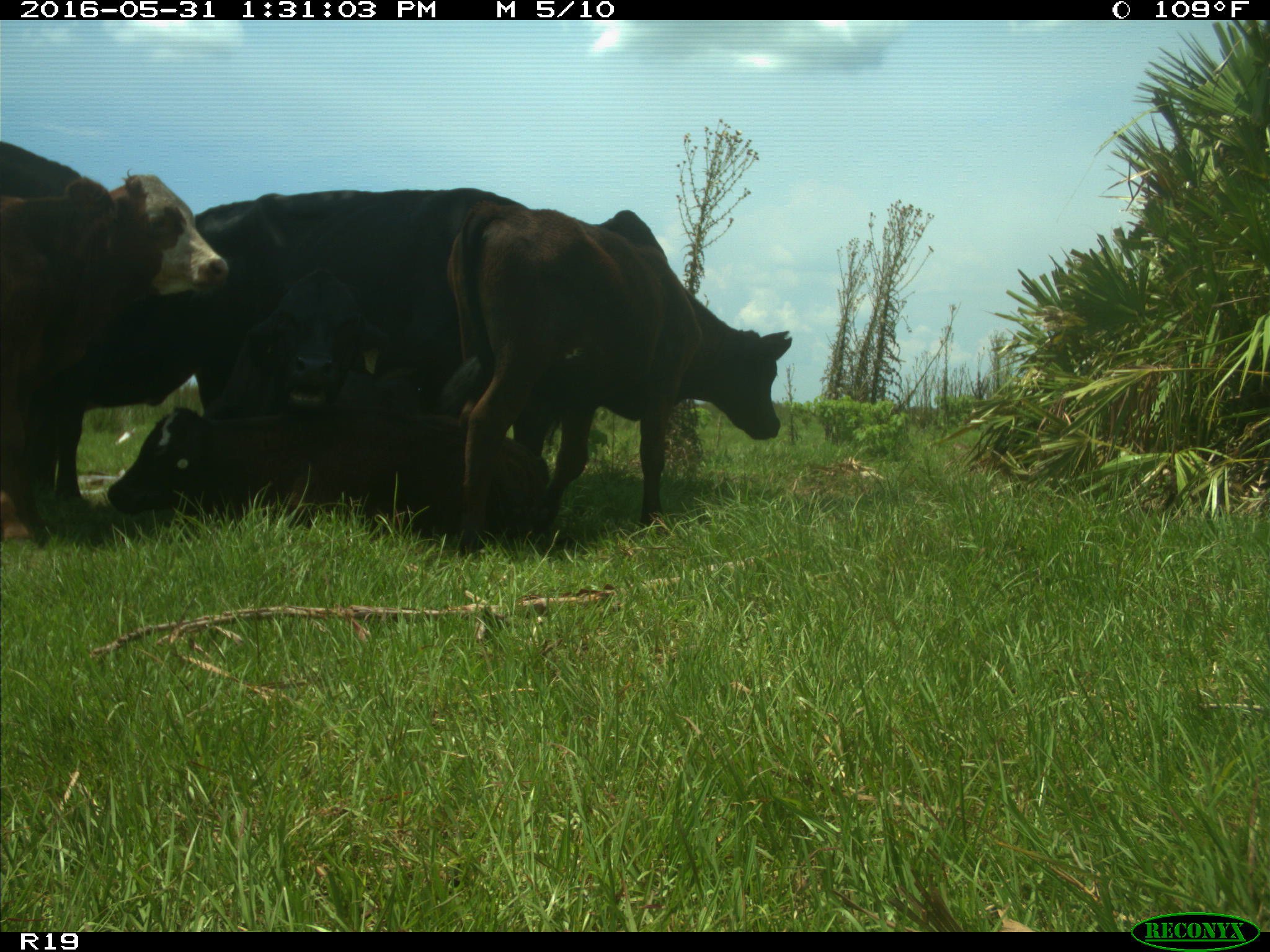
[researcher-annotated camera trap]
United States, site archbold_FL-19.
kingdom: Animalia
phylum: Chordata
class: Mammalia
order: Artiodactyla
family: Bovidae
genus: Bos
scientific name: Bos taurus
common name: domestic cow